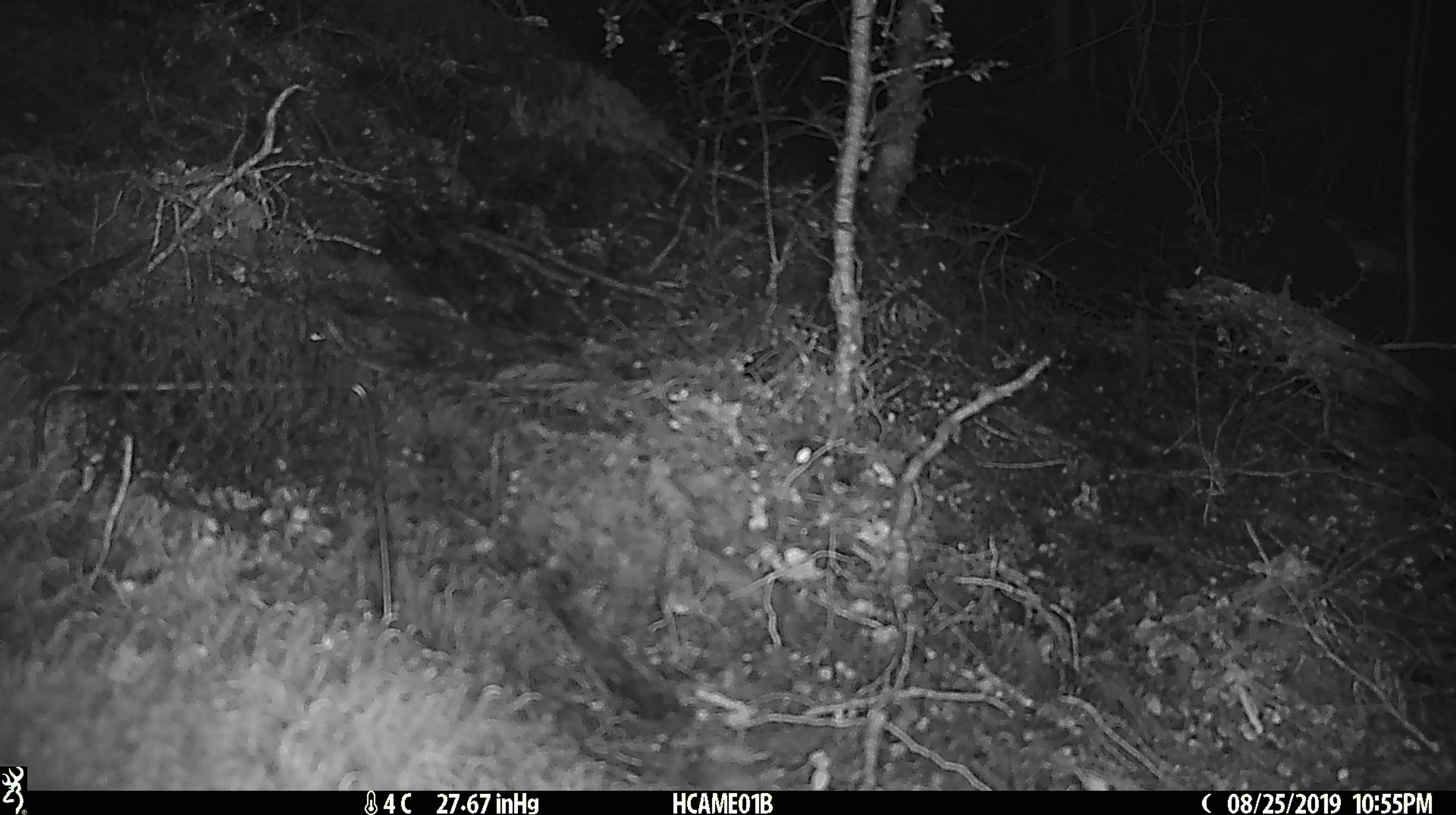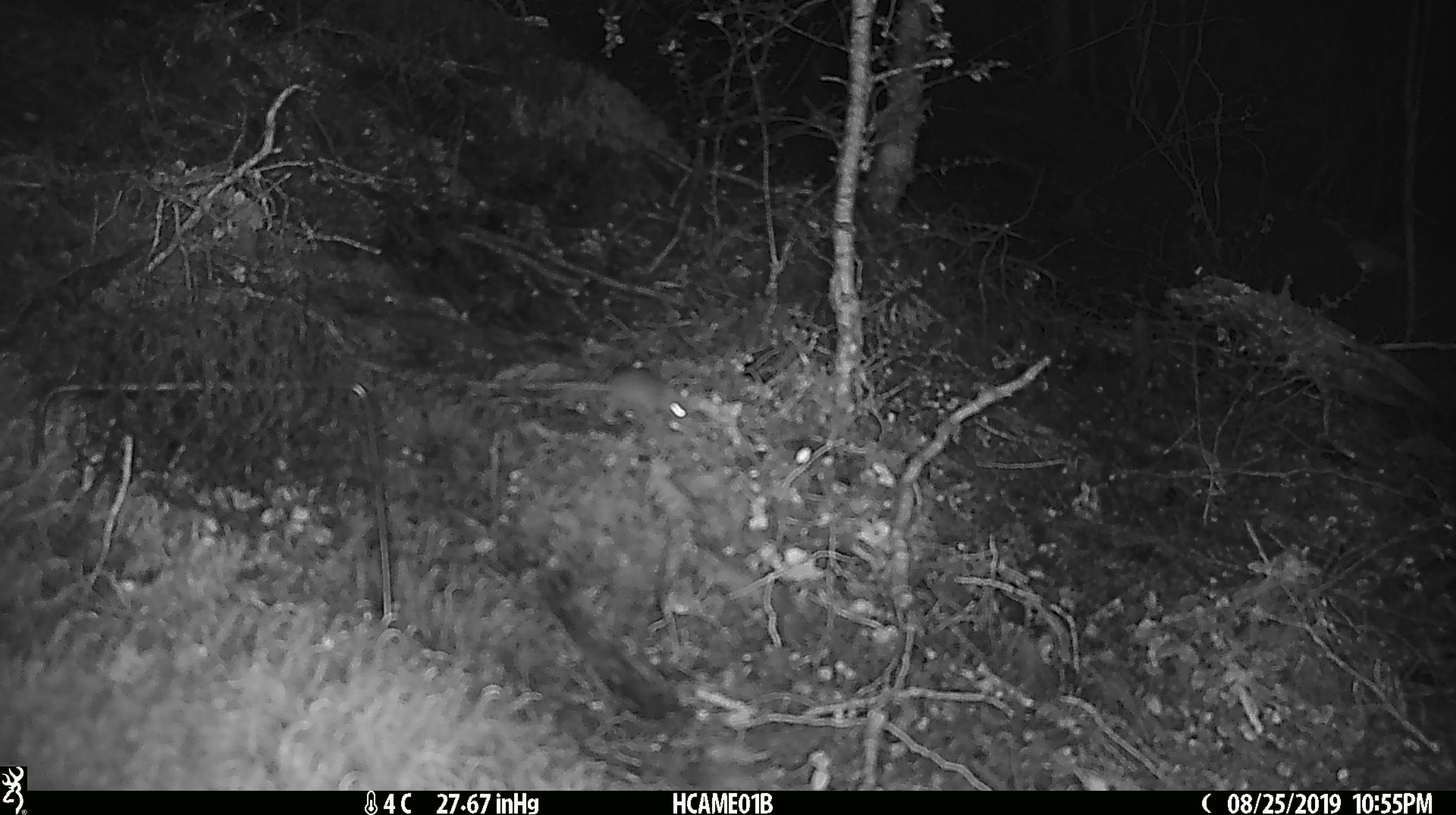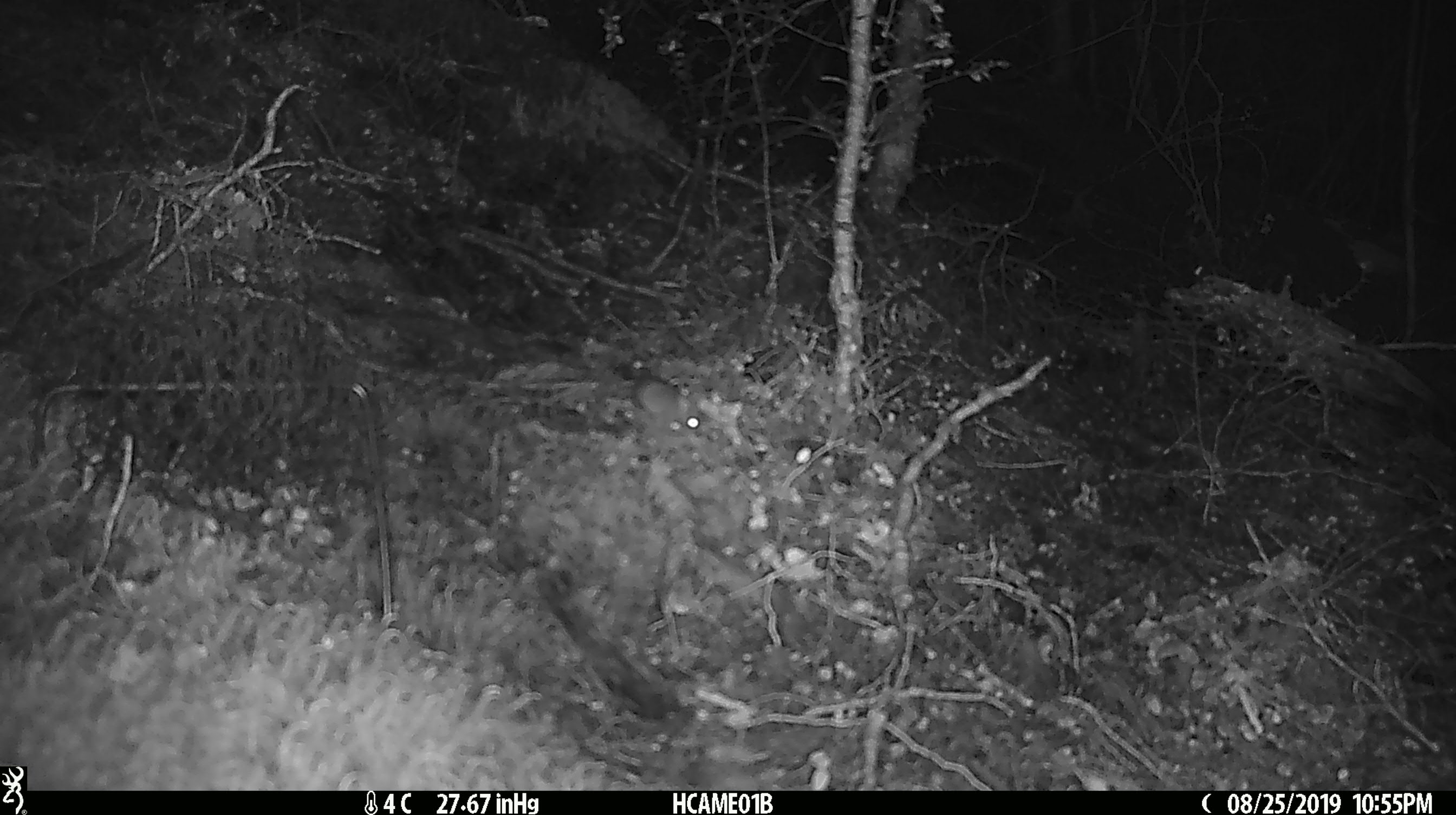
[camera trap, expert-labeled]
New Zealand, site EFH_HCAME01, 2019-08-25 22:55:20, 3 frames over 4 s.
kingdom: Animalia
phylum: Chordata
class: Mammalia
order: Rodentia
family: Muridae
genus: Mus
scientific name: Mus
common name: mouse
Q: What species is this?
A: Mouse (Mus).